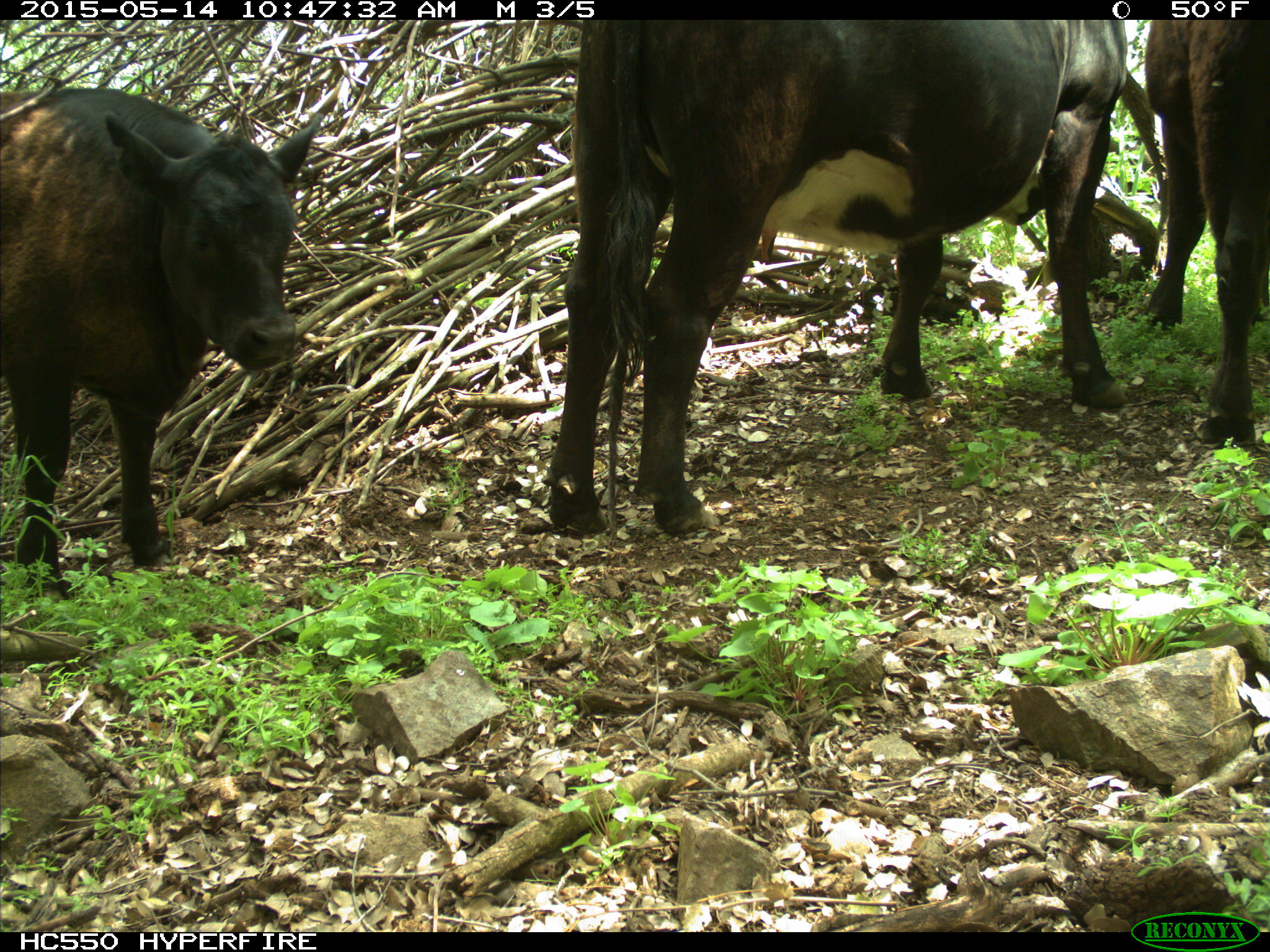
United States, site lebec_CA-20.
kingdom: Animalia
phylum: Chordata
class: Mammalia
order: Artiodactyla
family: Bovidae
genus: Bos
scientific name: Bos taurus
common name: domestic cow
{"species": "Bos taurus (domestic cow)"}